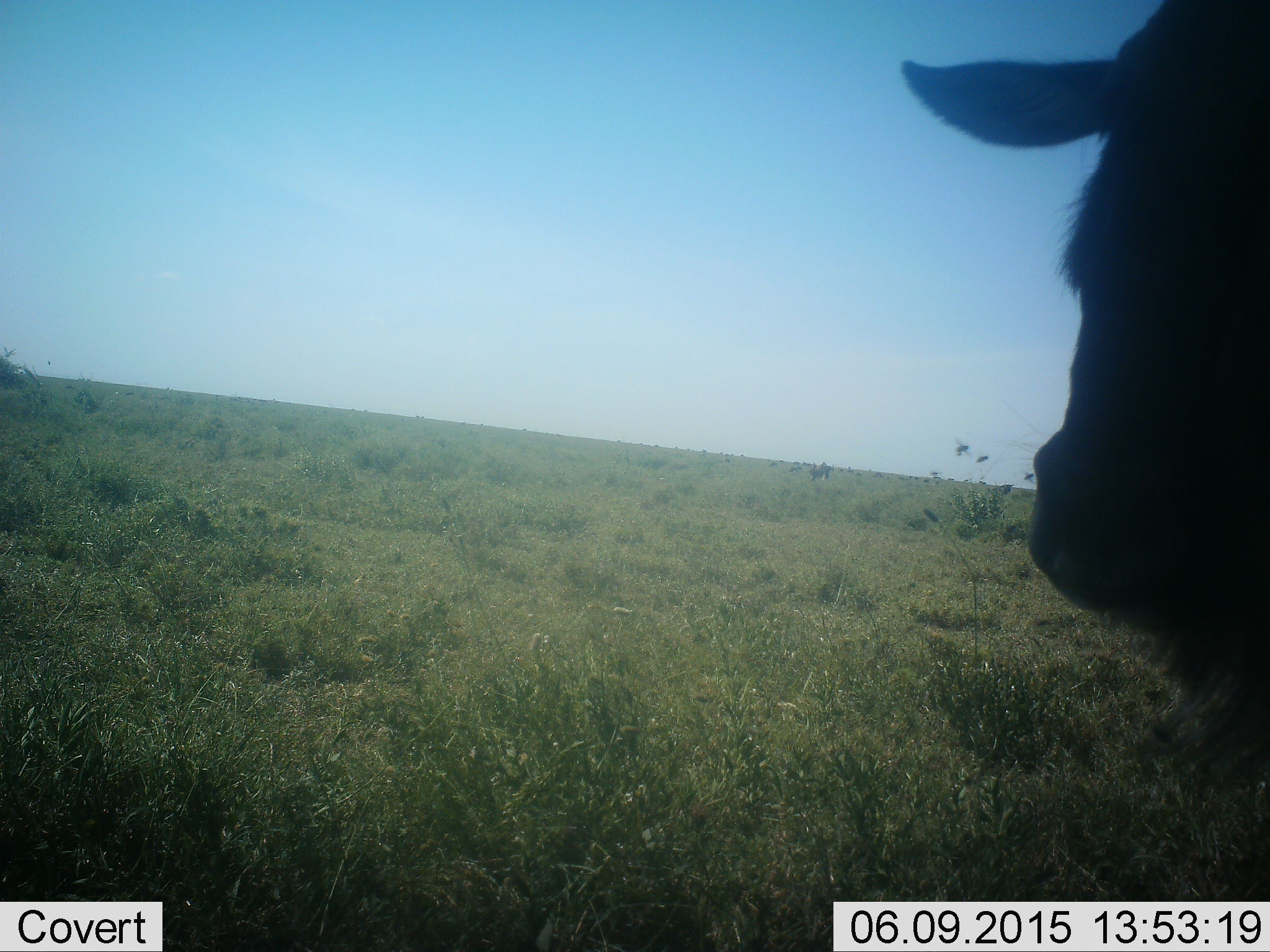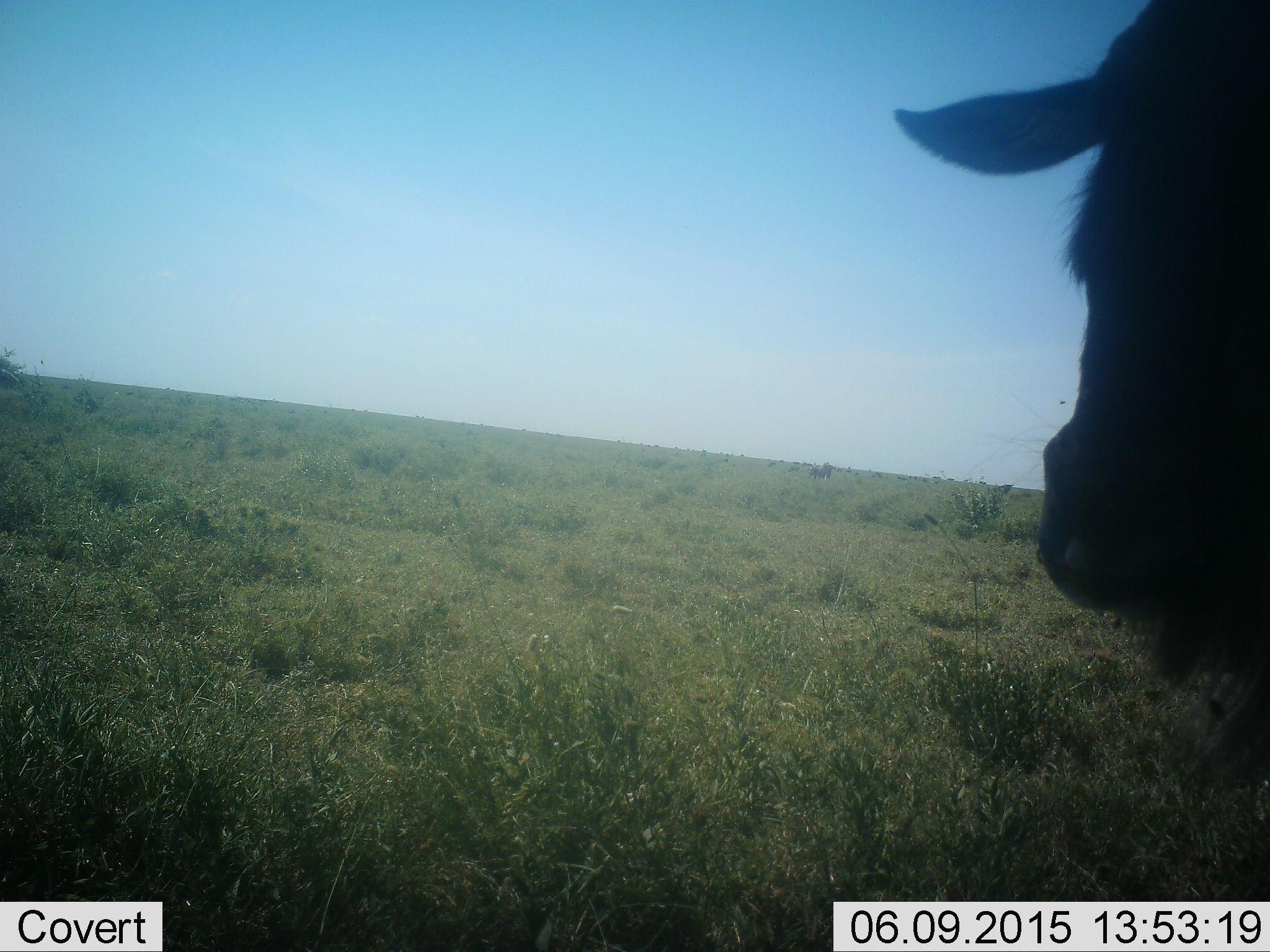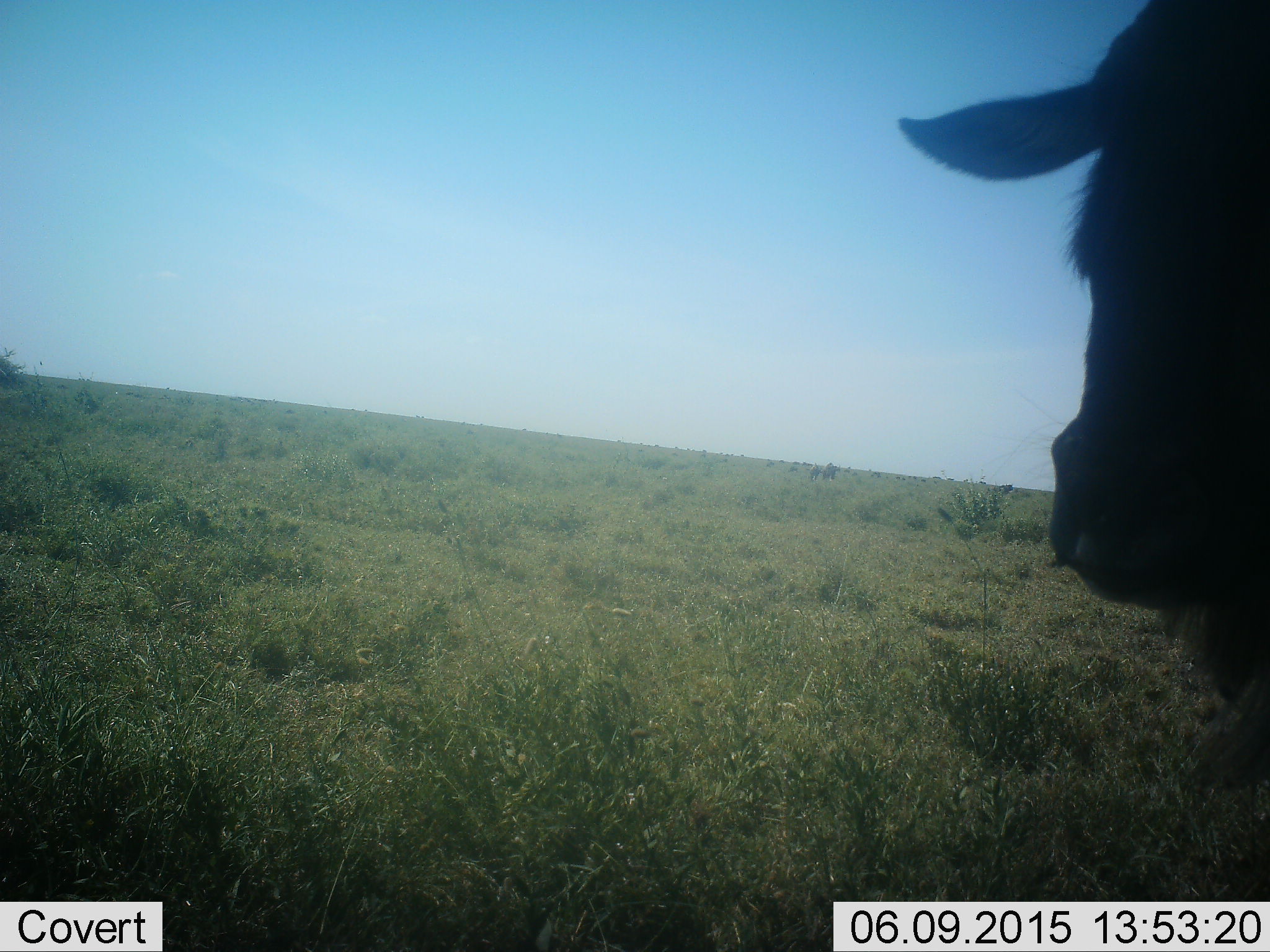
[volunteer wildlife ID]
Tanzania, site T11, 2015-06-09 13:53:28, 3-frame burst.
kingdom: Animalia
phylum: Chordata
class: Mammalia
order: Artiodactyla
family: Bovidae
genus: Connochaetes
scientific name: Connochaetes taurinus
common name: blue wildebeest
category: wildebeest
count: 1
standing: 64%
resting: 9%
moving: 9%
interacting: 9%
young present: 0%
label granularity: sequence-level